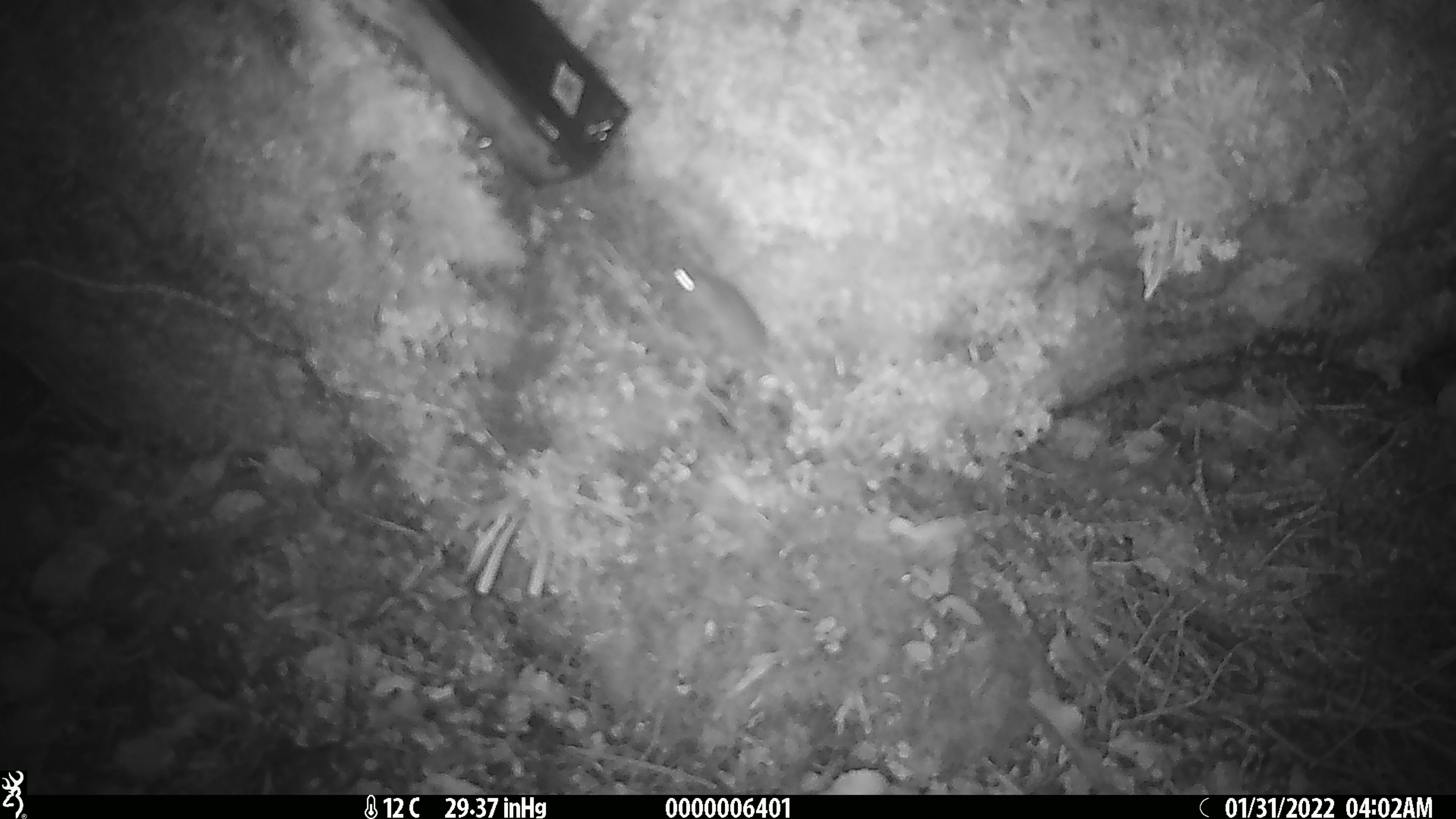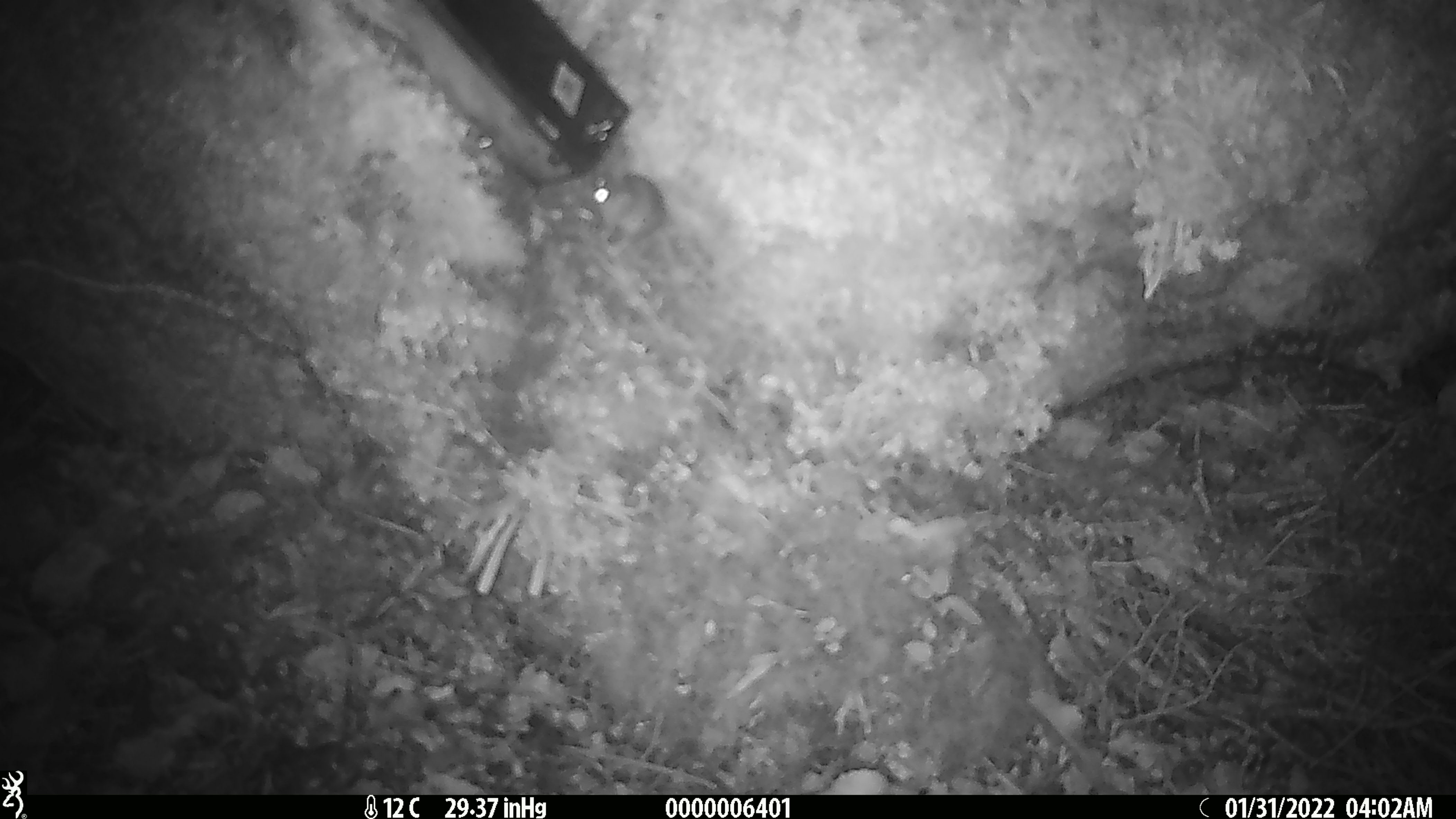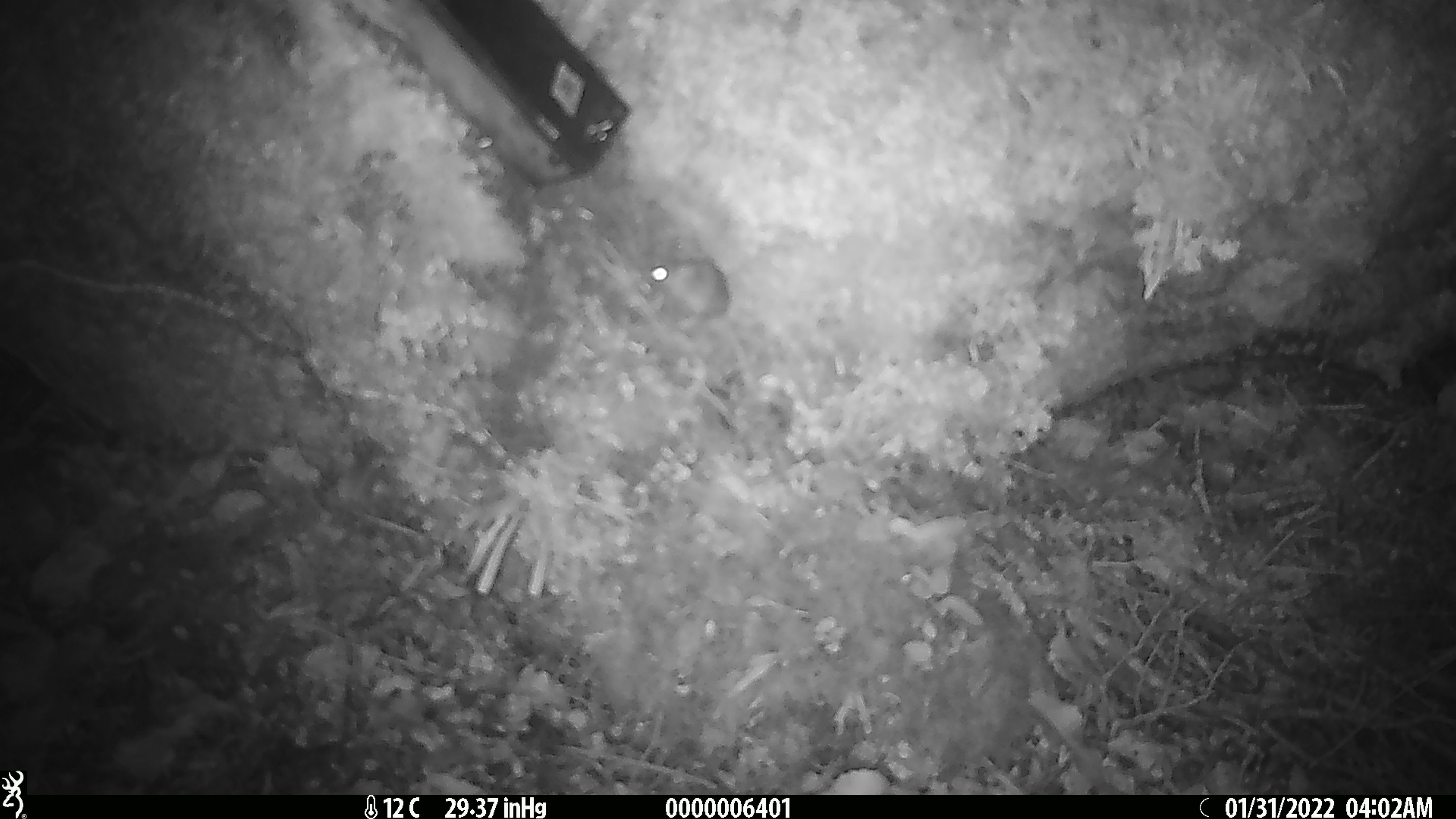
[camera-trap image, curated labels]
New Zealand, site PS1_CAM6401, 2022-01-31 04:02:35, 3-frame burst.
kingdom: Animalia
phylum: Chordata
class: Mammalia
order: Rodentia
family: Muridae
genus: Mus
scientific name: Mus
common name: mouse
Mouse (Mus).